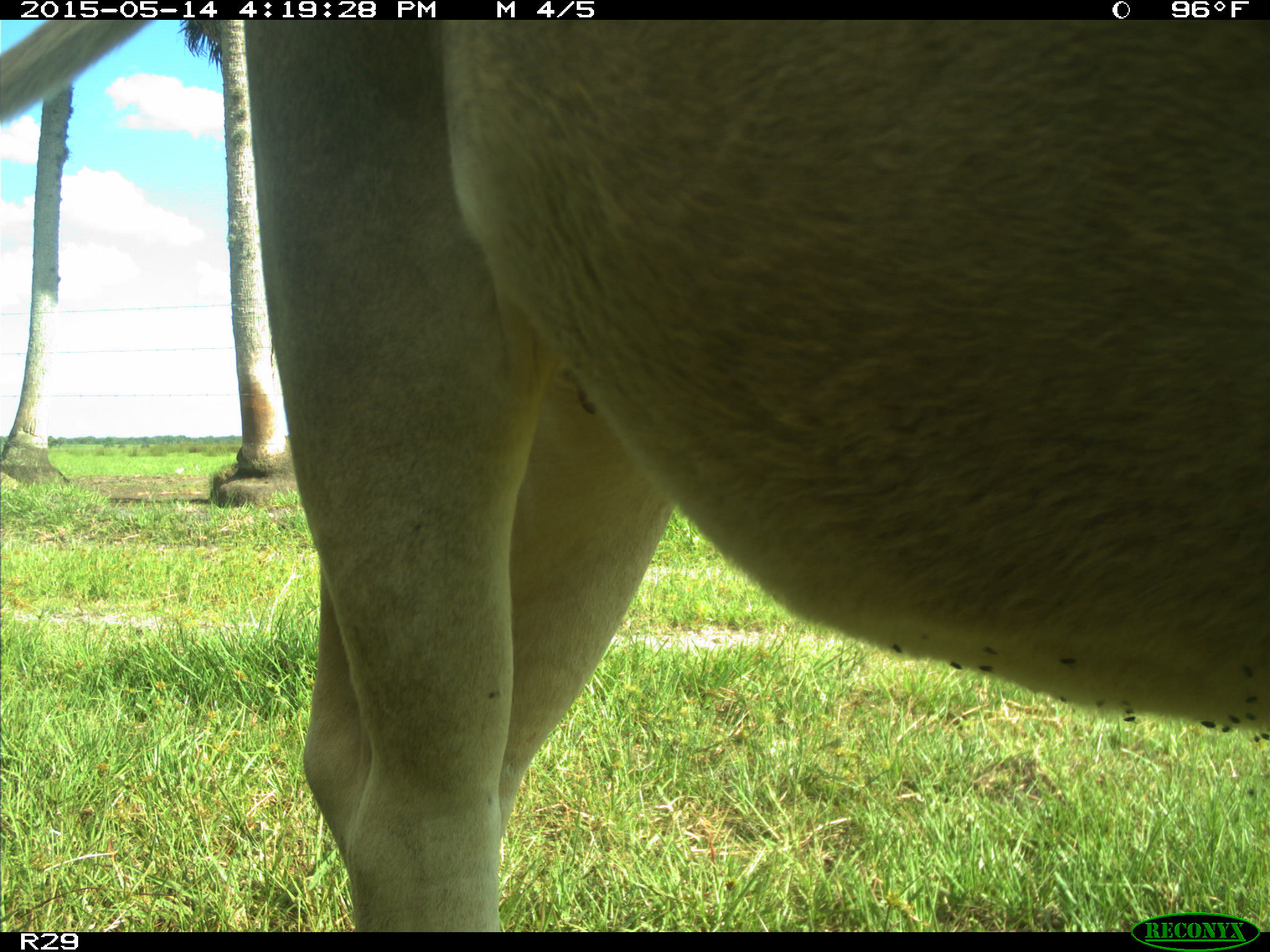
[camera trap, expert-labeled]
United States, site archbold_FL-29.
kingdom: Animalia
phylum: Chordata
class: Mammalia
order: Artiodactyla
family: Bovidae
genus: Bos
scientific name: Bos taurus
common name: domestic cow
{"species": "Bos taurus (domestic cow)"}